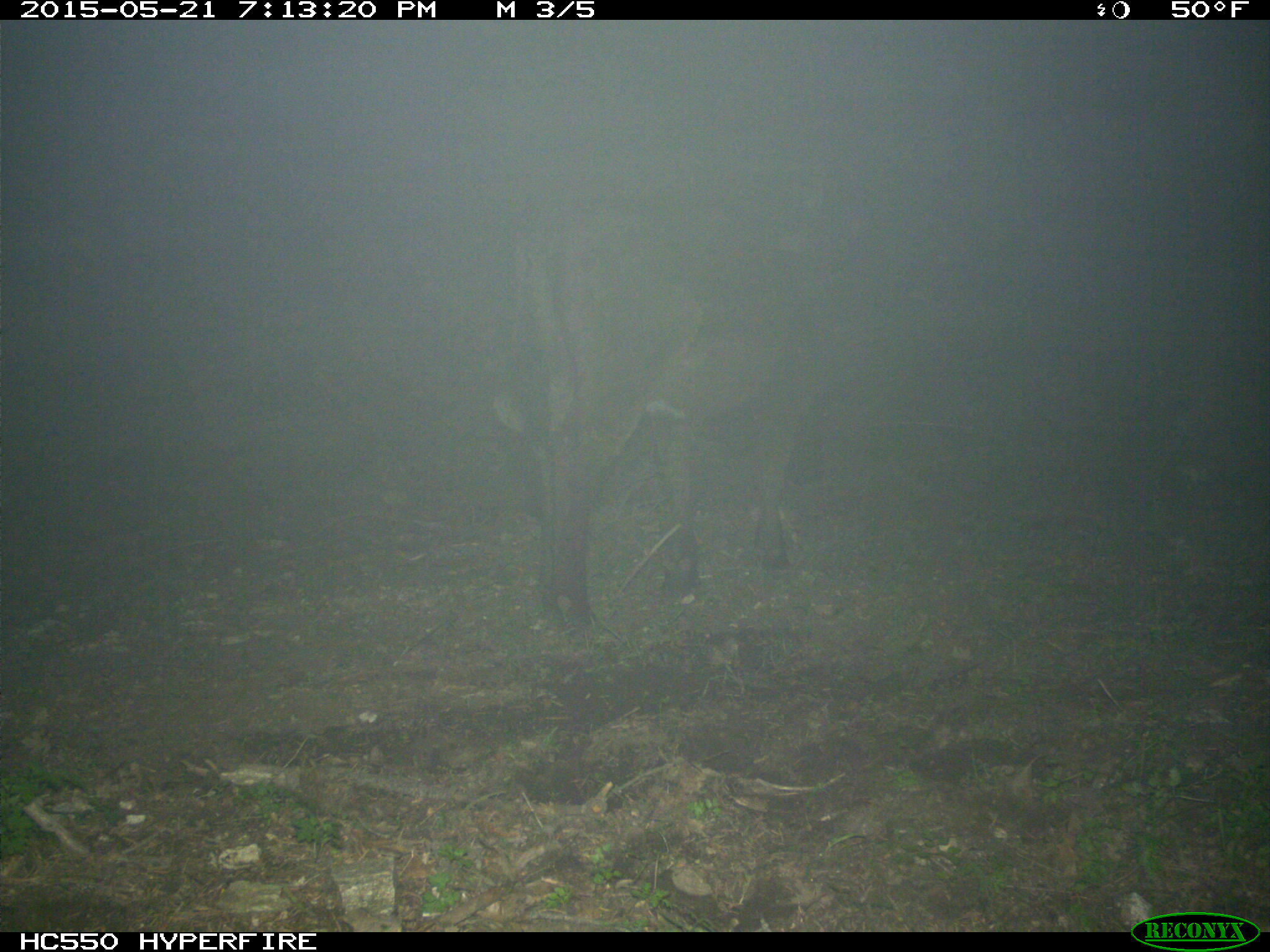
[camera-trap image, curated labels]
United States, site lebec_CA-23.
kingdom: Animalia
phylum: Chordata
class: Mammalia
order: Artiodactyla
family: Bovidae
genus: Bos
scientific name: Bos taurus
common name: domestic cow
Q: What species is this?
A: Bos taurus (domestic cow).